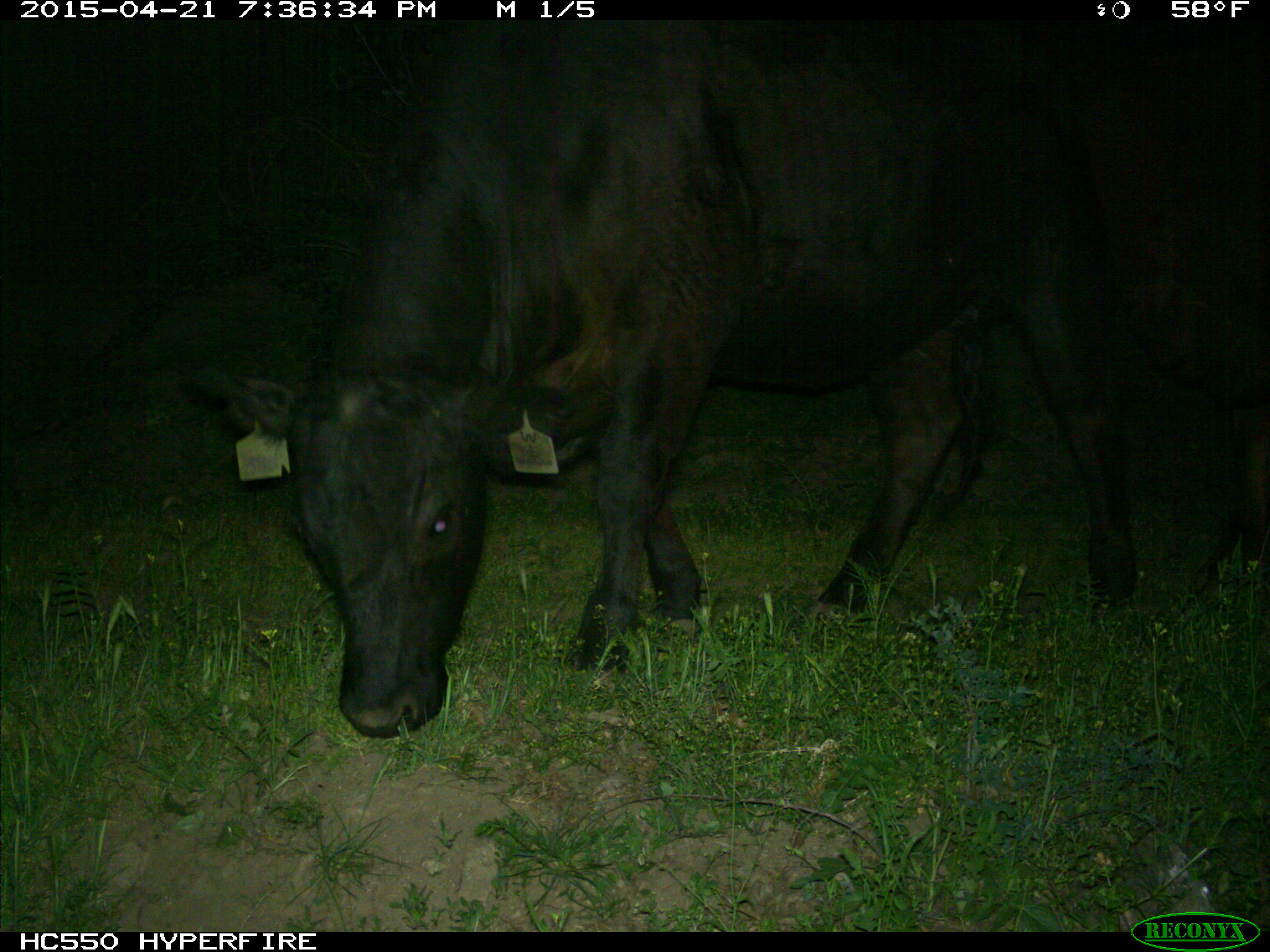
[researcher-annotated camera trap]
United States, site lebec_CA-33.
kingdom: Animalia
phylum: Chordata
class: Mammalia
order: Artiodactyla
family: Bovidae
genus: Bos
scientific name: Bos taurus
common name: domestic cow